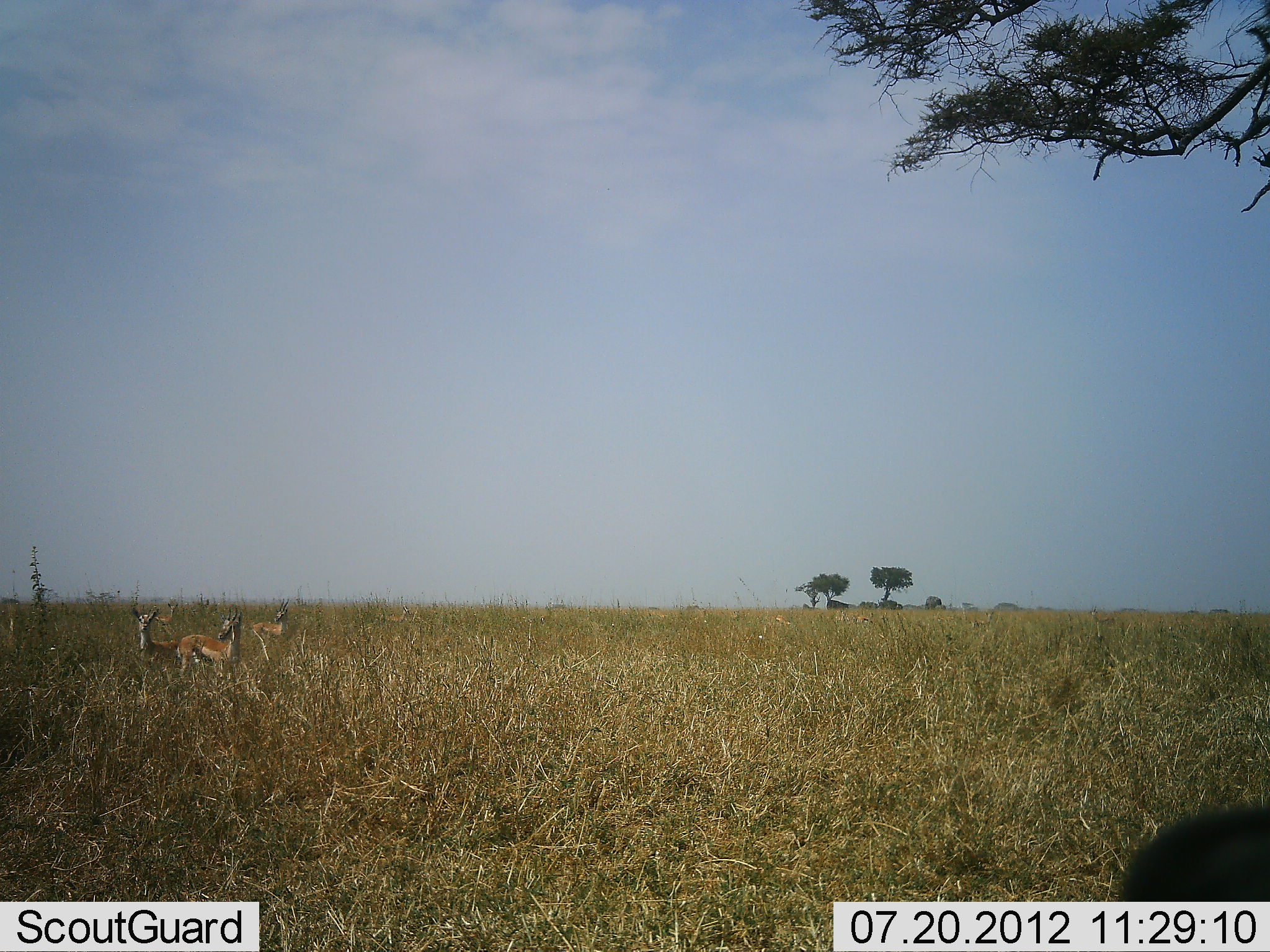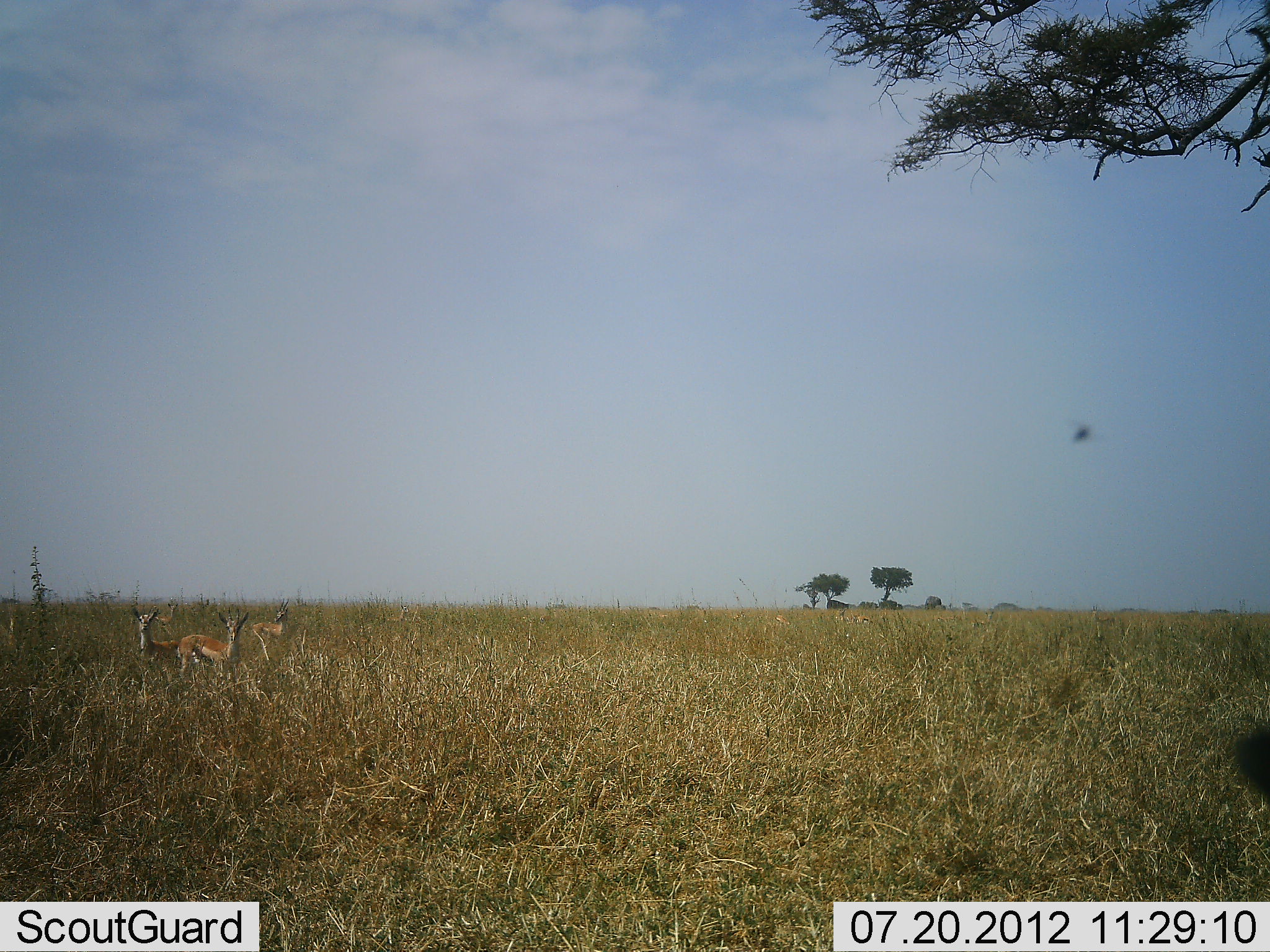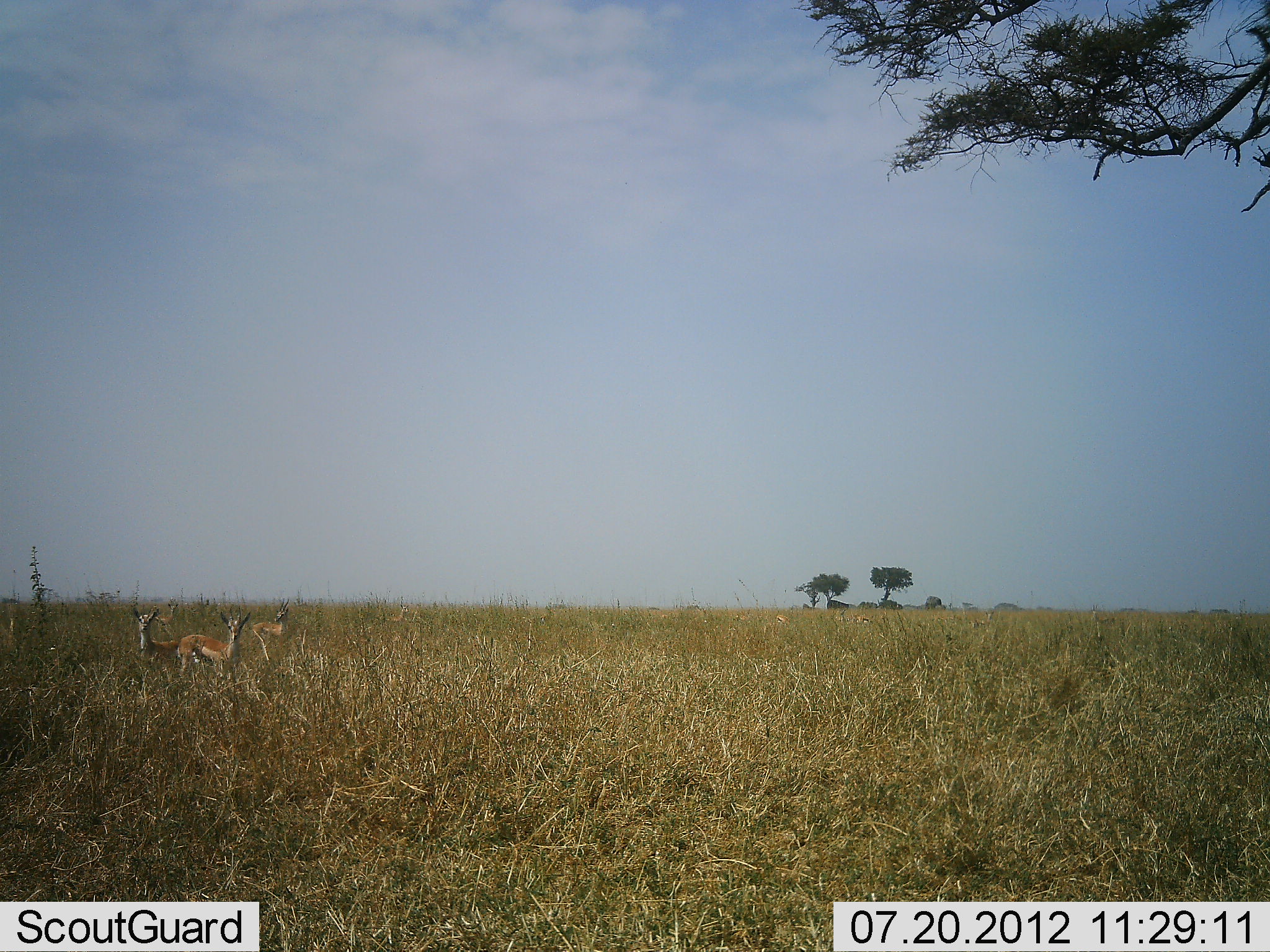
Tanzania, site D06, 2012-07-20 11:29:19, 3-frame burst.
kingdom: Animalia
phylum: Chordata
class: Mammalia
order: Artiodactyla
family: Bovidae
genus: Nanger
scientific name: Nanger granti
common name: grant's gazelle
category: gazellegrants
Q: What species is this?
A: Gazellegrants (grant's gazelle) (Nanger granti).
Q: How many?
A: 3.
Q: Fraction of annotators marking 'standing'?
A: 90%.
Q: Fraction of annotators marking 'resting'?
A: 10%.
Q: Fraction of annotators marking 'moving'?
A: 0%.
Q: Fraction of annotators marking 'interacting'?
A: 0%.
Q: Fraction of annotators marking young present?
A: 0%.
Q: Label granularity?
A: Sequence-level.